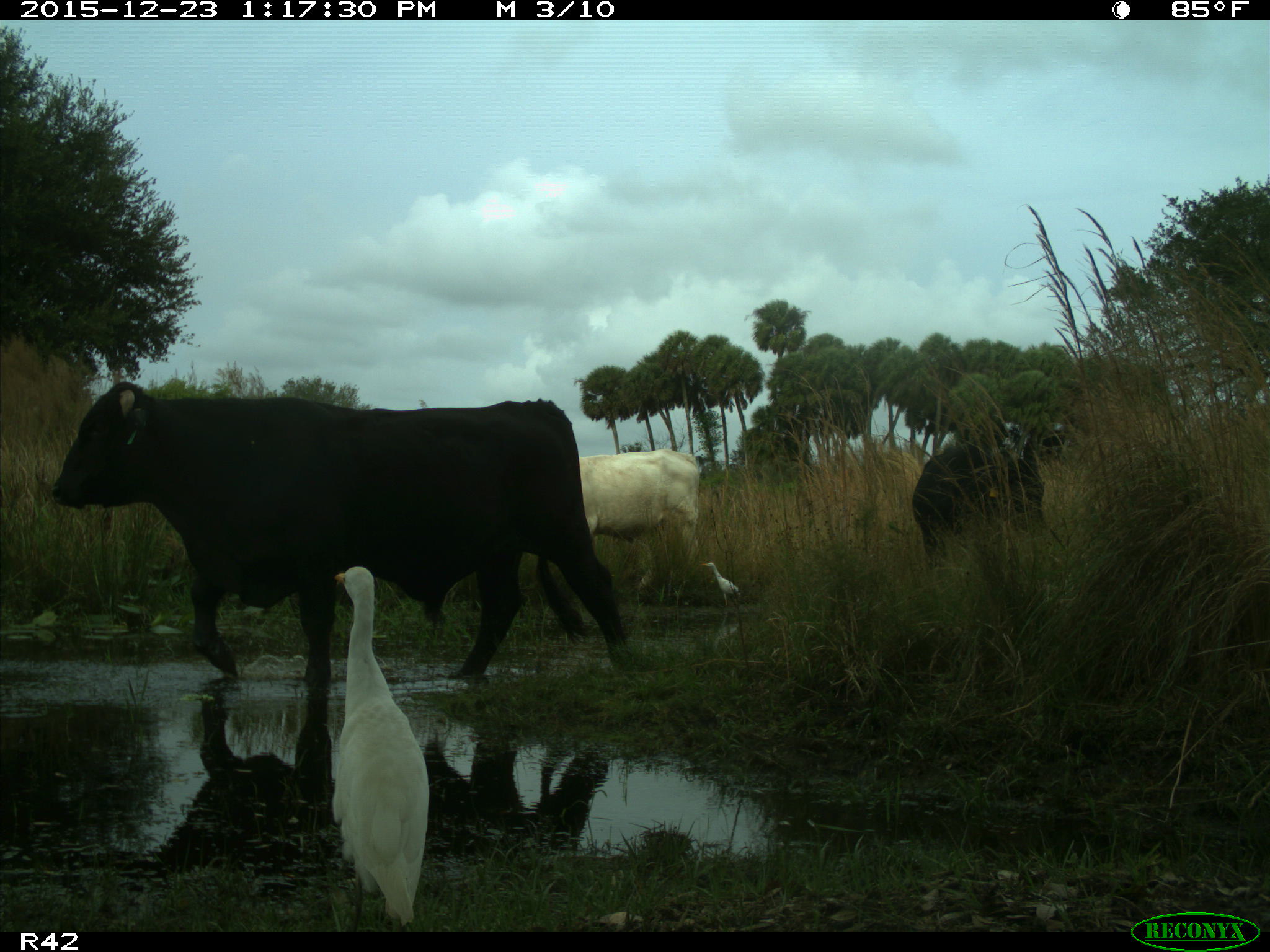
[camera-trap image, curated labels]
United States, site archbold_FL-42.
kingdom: Animalia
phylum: Chordata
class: Mammalia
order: Artiodactyla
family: Bovidae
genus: Bos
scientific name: Bos taurus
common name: domestic cow